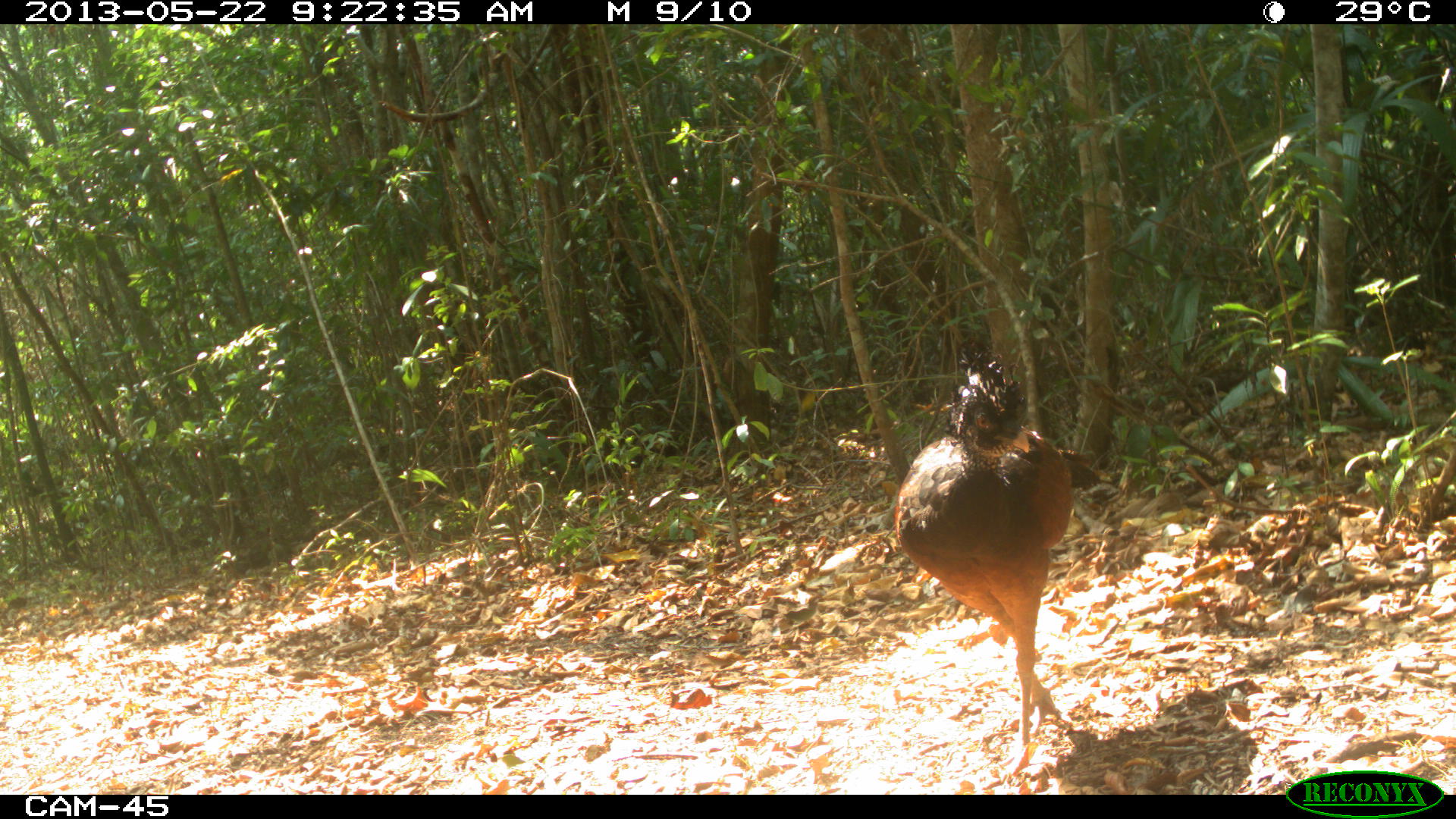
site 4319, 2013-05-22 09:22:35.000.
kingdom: Animalia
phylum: Chordata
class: Aves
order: Galliformes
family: Cracidae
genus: Crax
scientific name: Crax rubra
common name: great curassow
Crax rubra (great curassow), count 1, sex female.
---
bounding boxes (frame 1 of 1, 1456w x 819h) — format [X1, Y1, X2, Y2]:
crax rubra: [893, 344, 1101, 776]